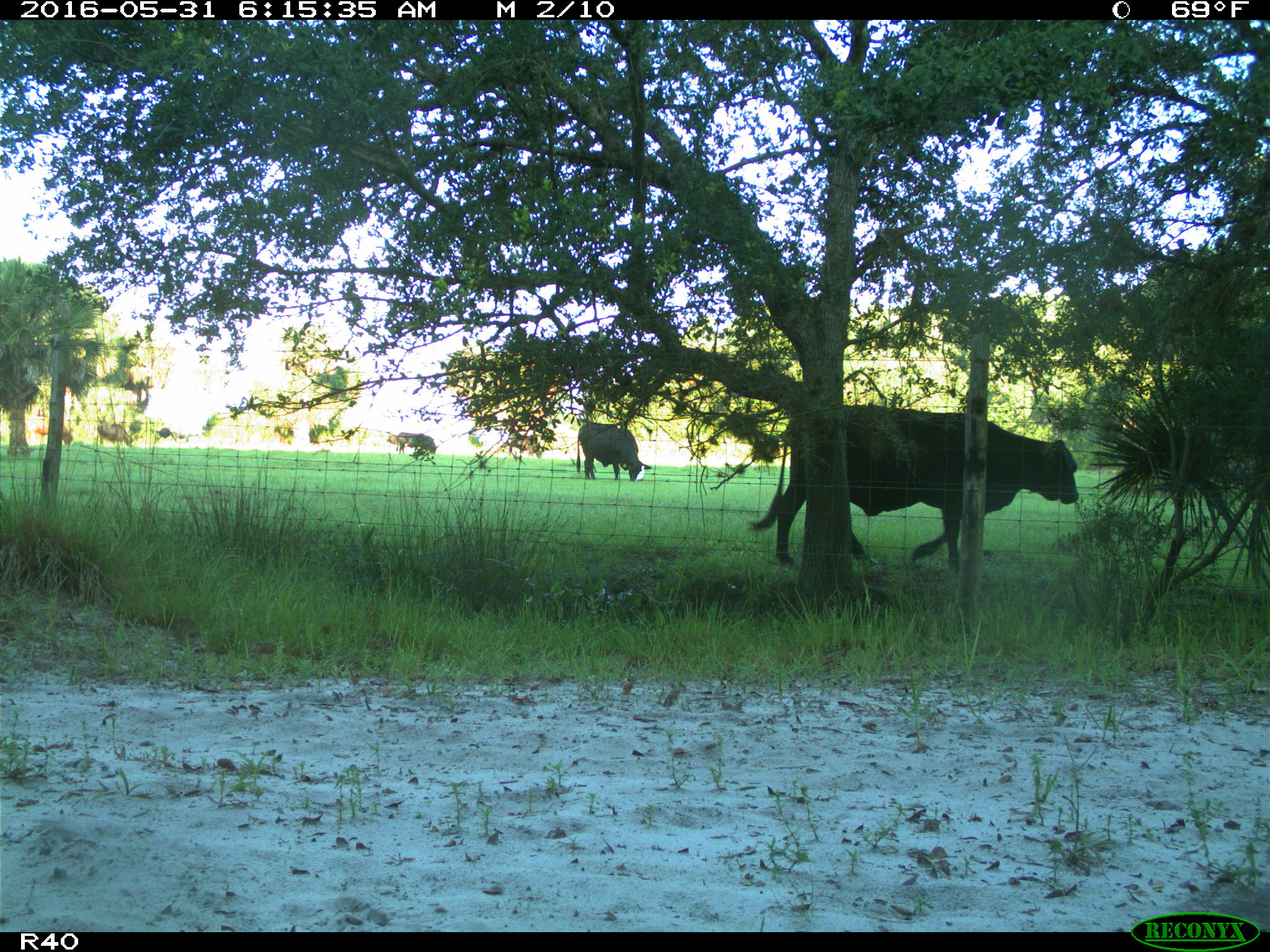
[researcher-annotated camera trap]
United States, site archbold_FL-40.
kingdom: Animalia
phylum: Chordata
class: Mammalia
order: Artiodactyla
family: Bovidae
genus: Bos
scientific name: Bos taurus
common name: domestic cow